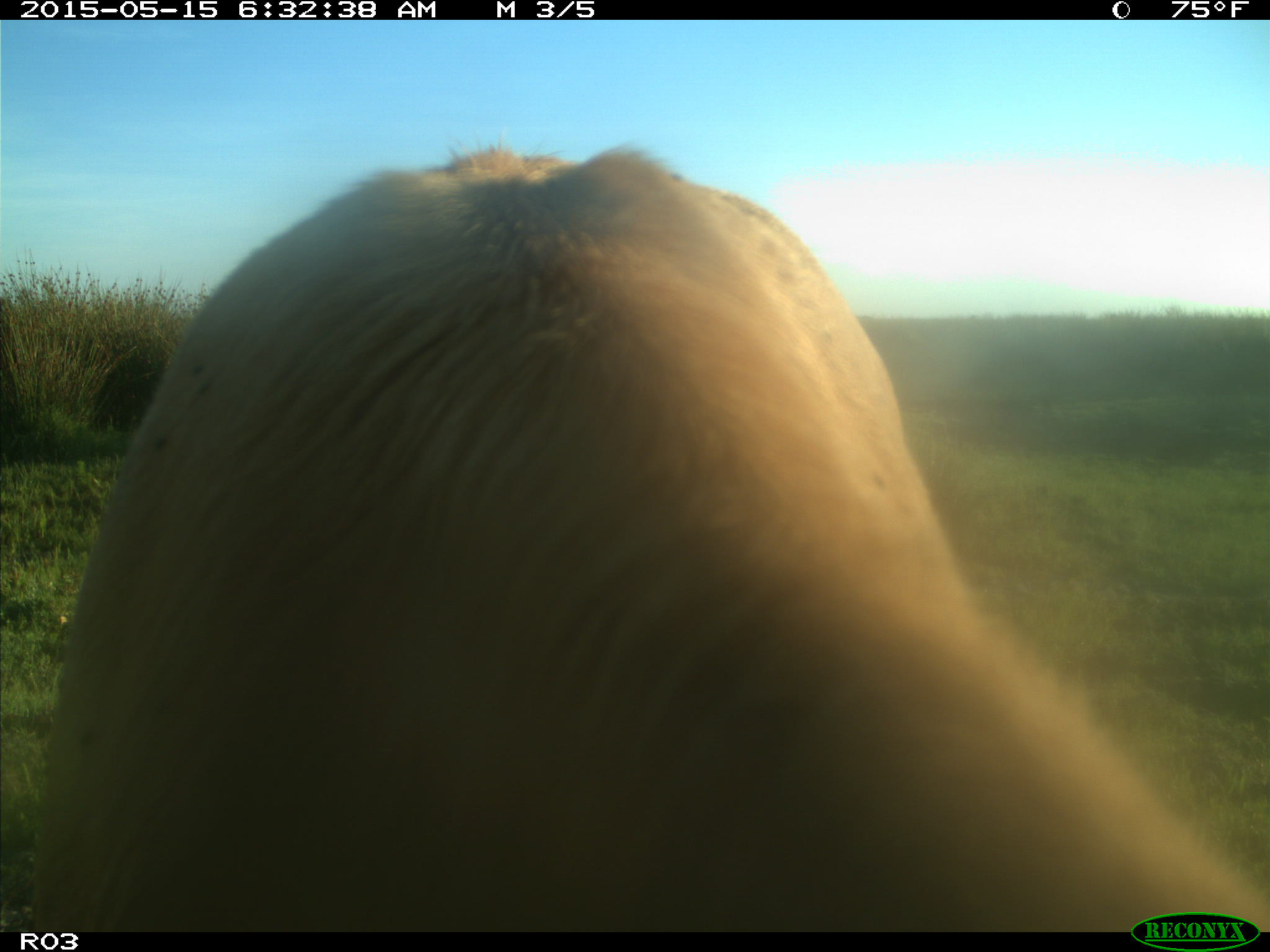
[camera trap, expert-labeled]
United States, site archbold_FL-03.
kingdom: Animalia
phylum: Chordata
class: Mammalia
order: Artiodactyla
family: Bovidae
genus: Bos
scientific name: Bos taurus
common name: domestic cow